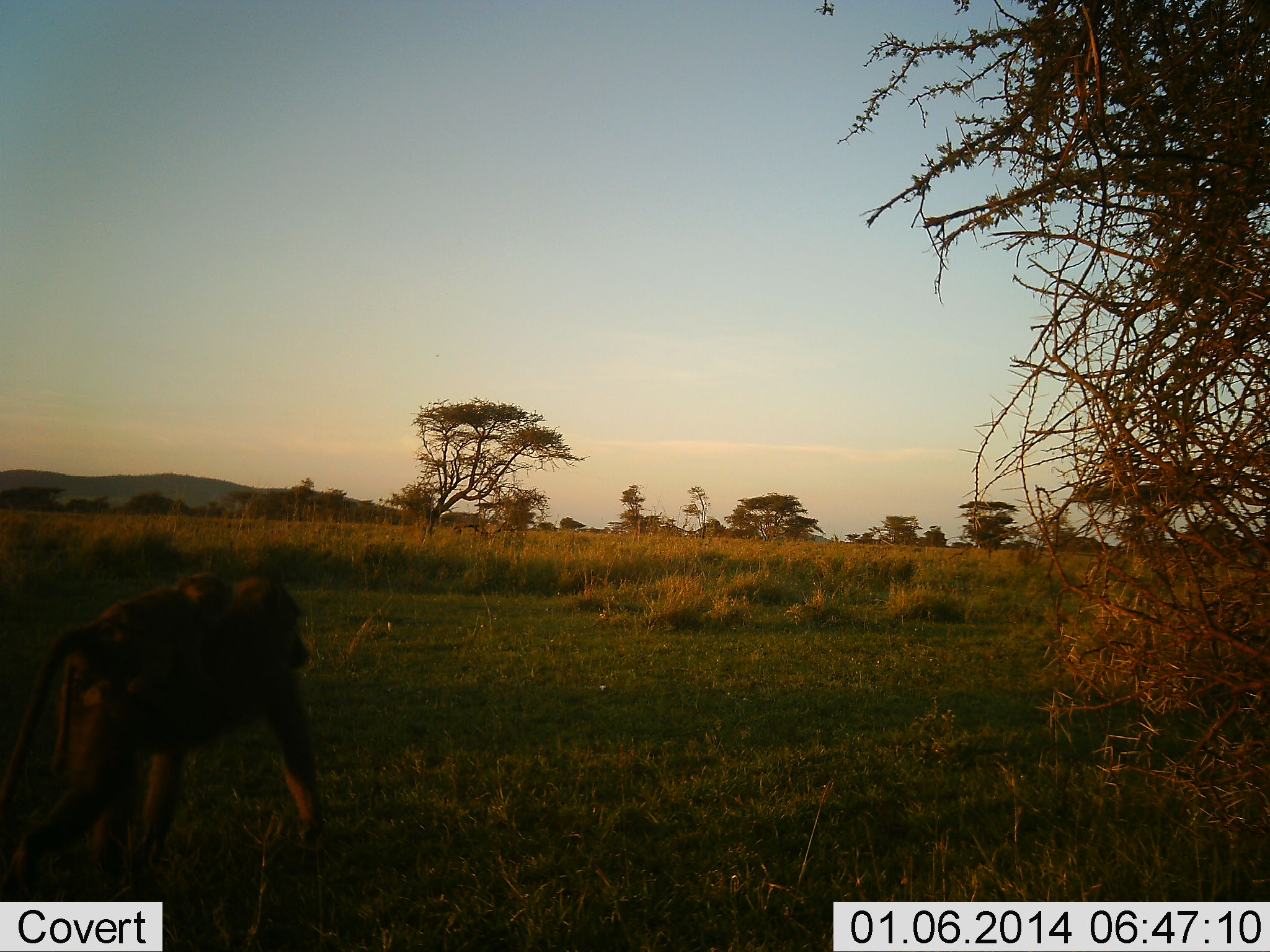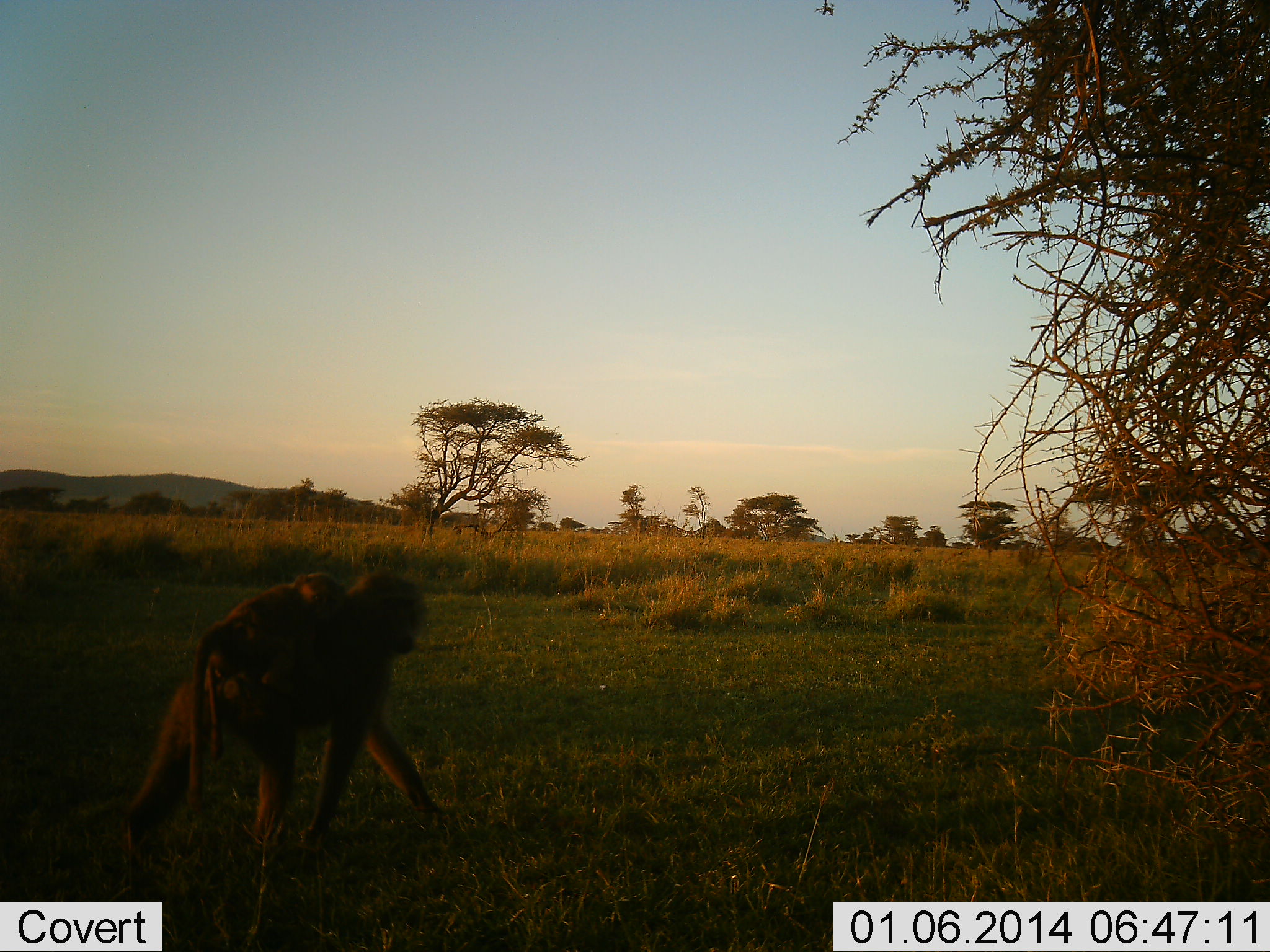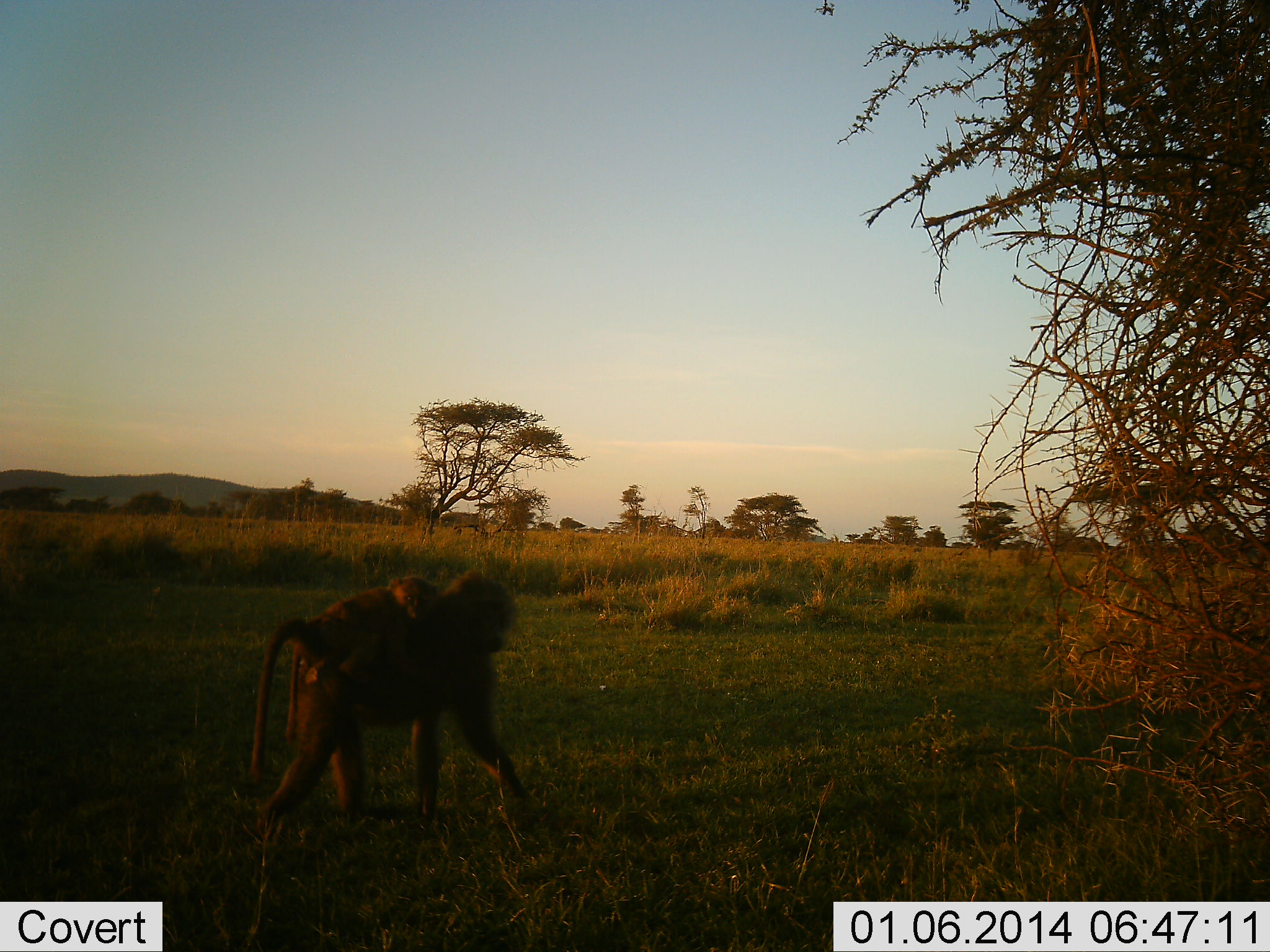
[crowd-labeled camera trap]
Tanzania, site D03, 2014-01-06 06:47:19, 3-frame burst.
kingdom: Animalia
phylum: Chordata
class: Mammalia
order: Primates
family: Cercopithecidae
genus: Papio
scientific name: Papio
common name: baboon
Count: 2.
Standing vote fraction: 0%.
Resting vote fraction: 10%.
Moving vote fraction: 100%.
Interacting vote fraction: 20%.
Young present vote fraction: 90%.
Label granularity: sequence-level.